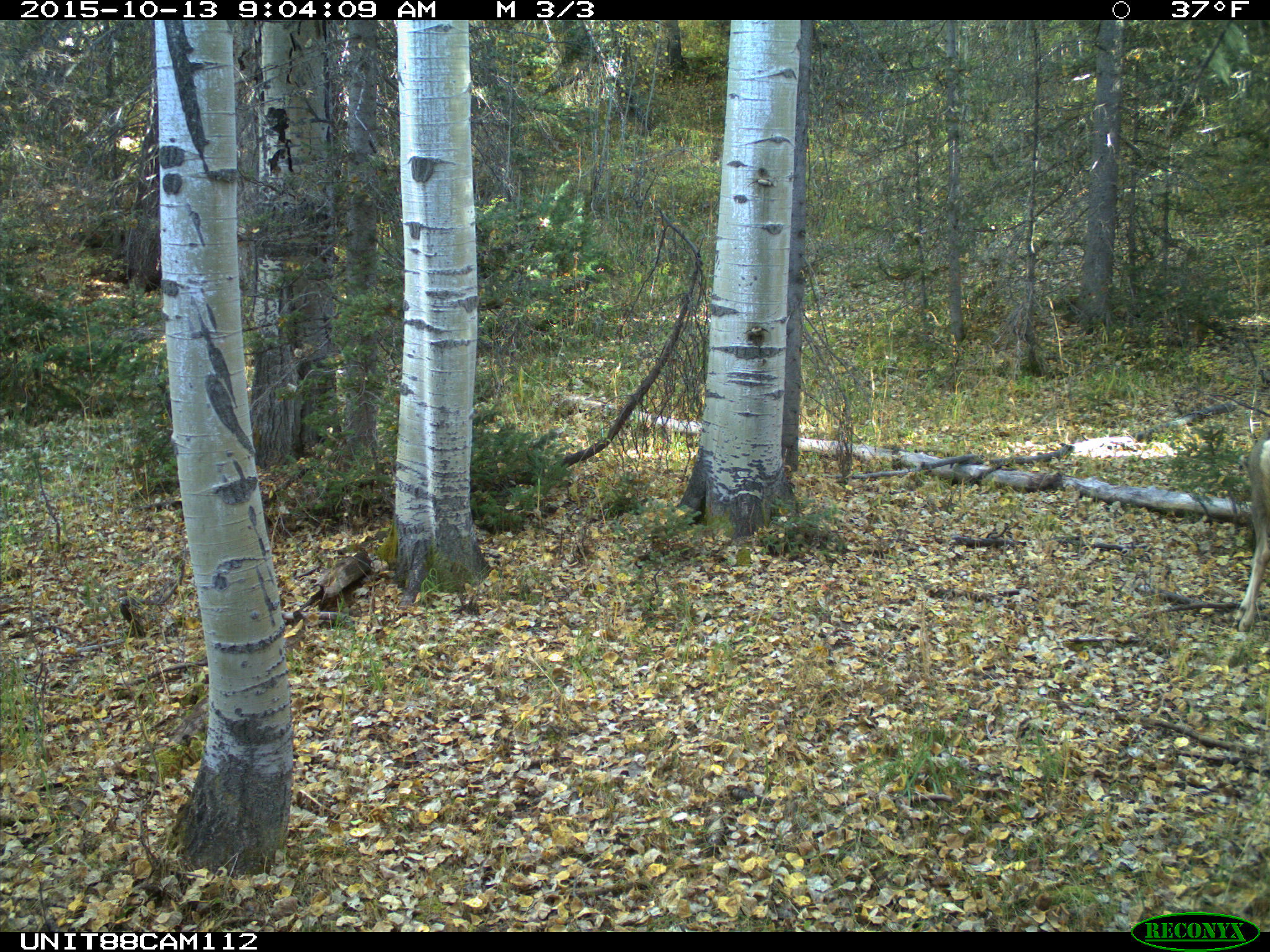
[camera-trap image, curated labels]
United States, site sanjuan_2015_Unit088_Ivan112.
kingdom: Animalia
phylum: Chordata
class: Mammalia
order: Artiodactyla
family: Cervidae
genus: Odocoileus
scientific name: Odocoileus hemionus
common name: mule deer